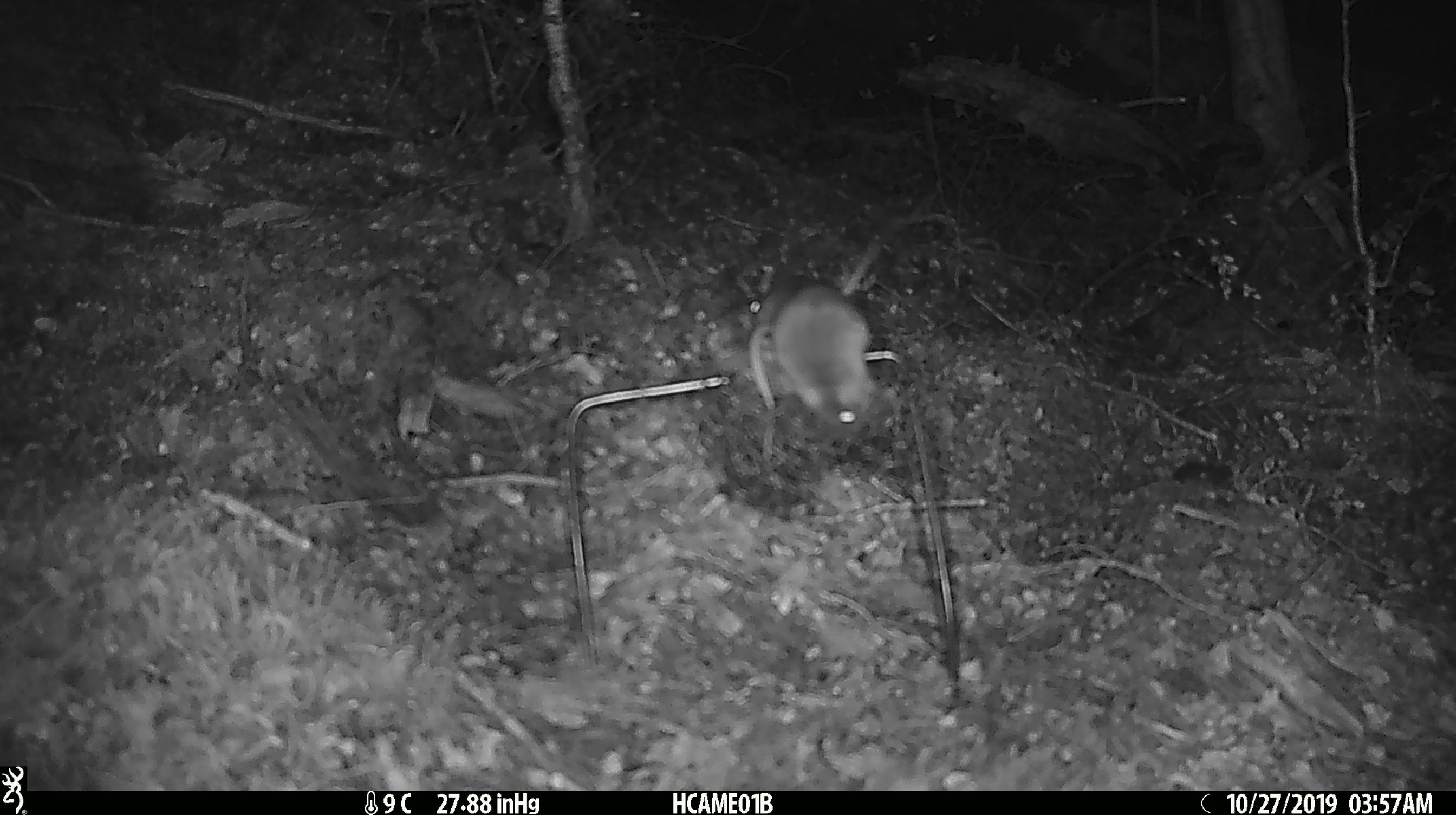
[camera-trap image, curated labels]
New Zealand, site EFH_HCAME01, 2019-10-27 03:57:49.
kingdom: Animalia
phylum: Chordata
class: Mammalia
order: Rodentia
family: Muridae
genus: Mus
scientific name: Mus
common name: mouse